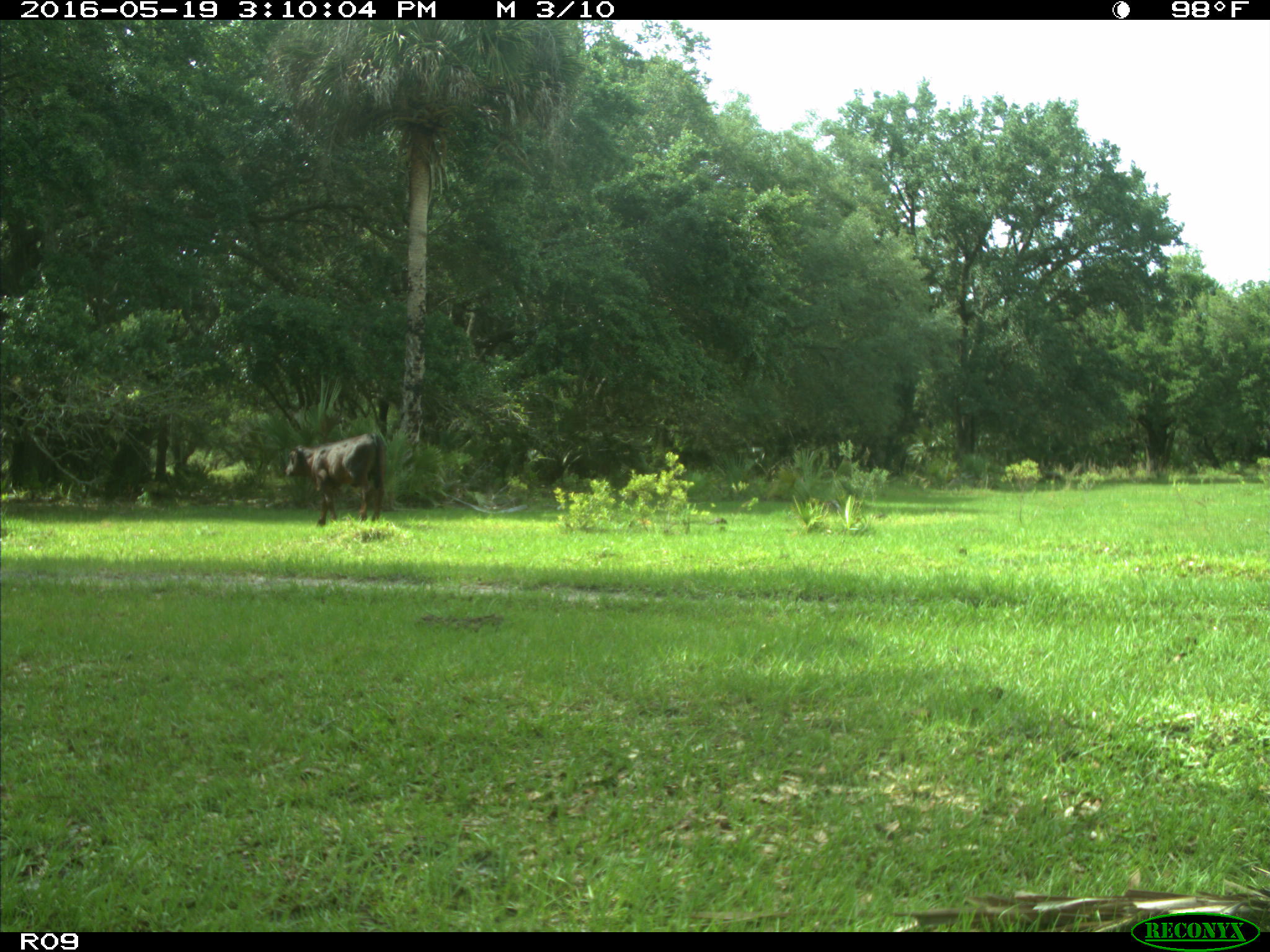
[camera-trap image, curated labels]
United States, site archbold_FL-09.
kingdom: Animalia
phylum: Chordata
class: Mammalia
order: Artiodactyla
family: Bovidae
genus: Bos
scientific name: Bos taurus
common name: domestic cow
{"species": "Bos taurus (domestic cow)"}